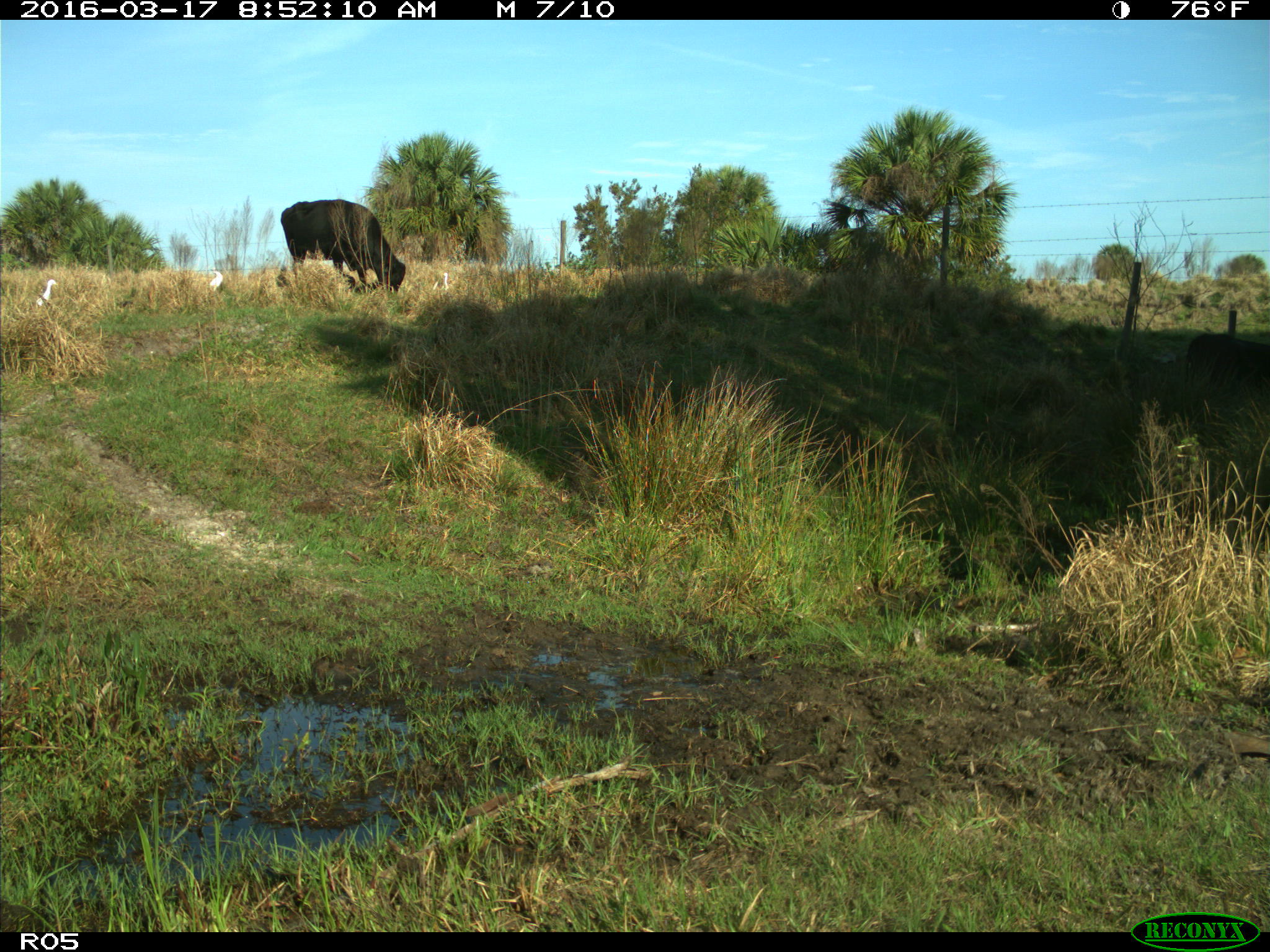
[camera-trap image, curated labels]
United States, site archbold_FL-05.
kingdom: Animalia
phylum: Chordata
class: Mammalia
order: Artiodactyla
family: Bovidae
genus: Bos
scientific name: Bos taurus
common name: domestic cow